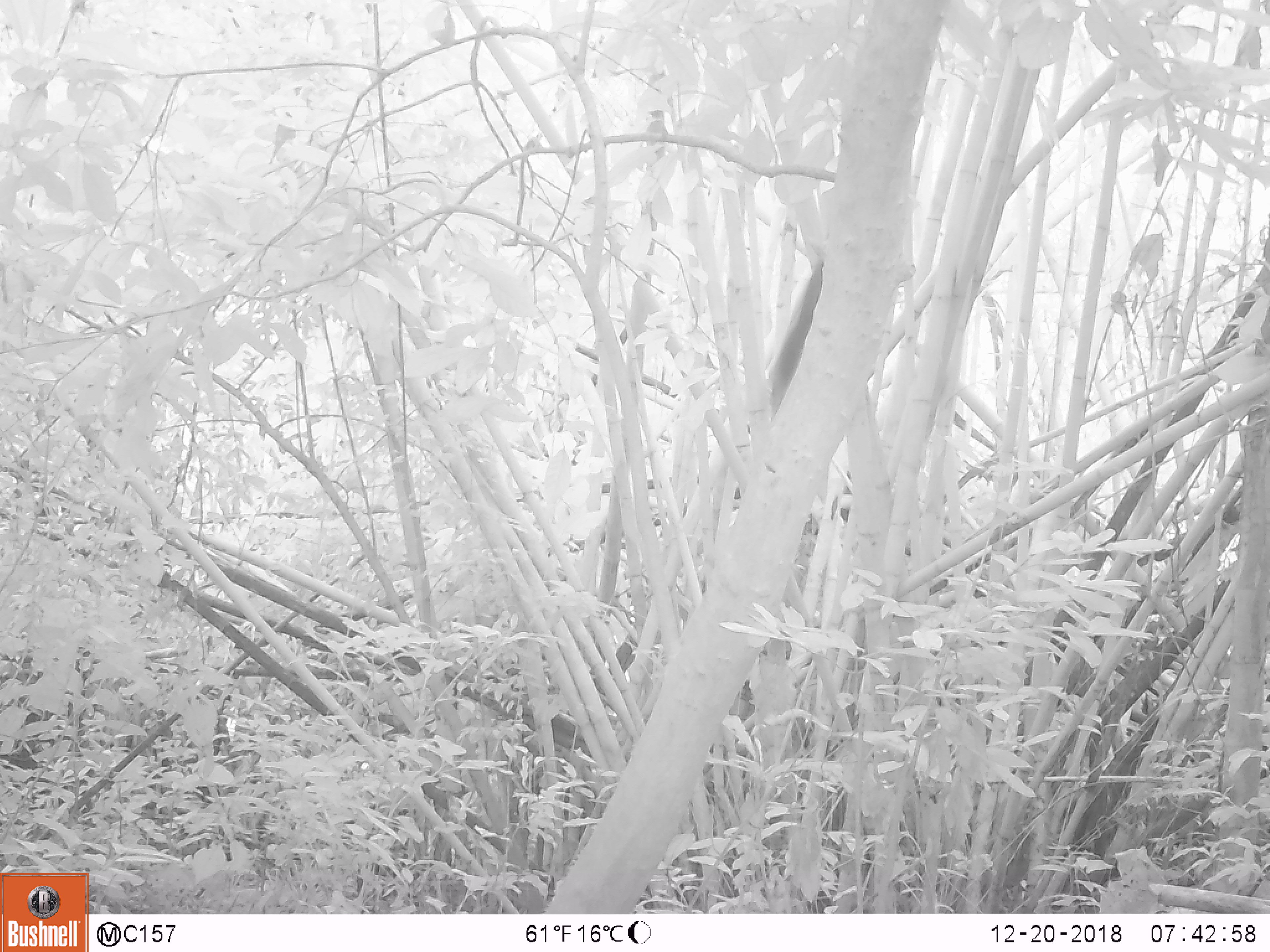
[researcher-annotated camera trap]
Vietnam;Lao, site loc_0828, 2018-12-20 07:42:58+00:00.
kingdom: Animalia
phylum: Chordata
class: Mammalia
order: Rodentia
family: Sciuridae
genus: Sciurus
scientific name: Sciurus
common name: squirrel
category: unidentified squirrel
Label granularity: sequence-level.